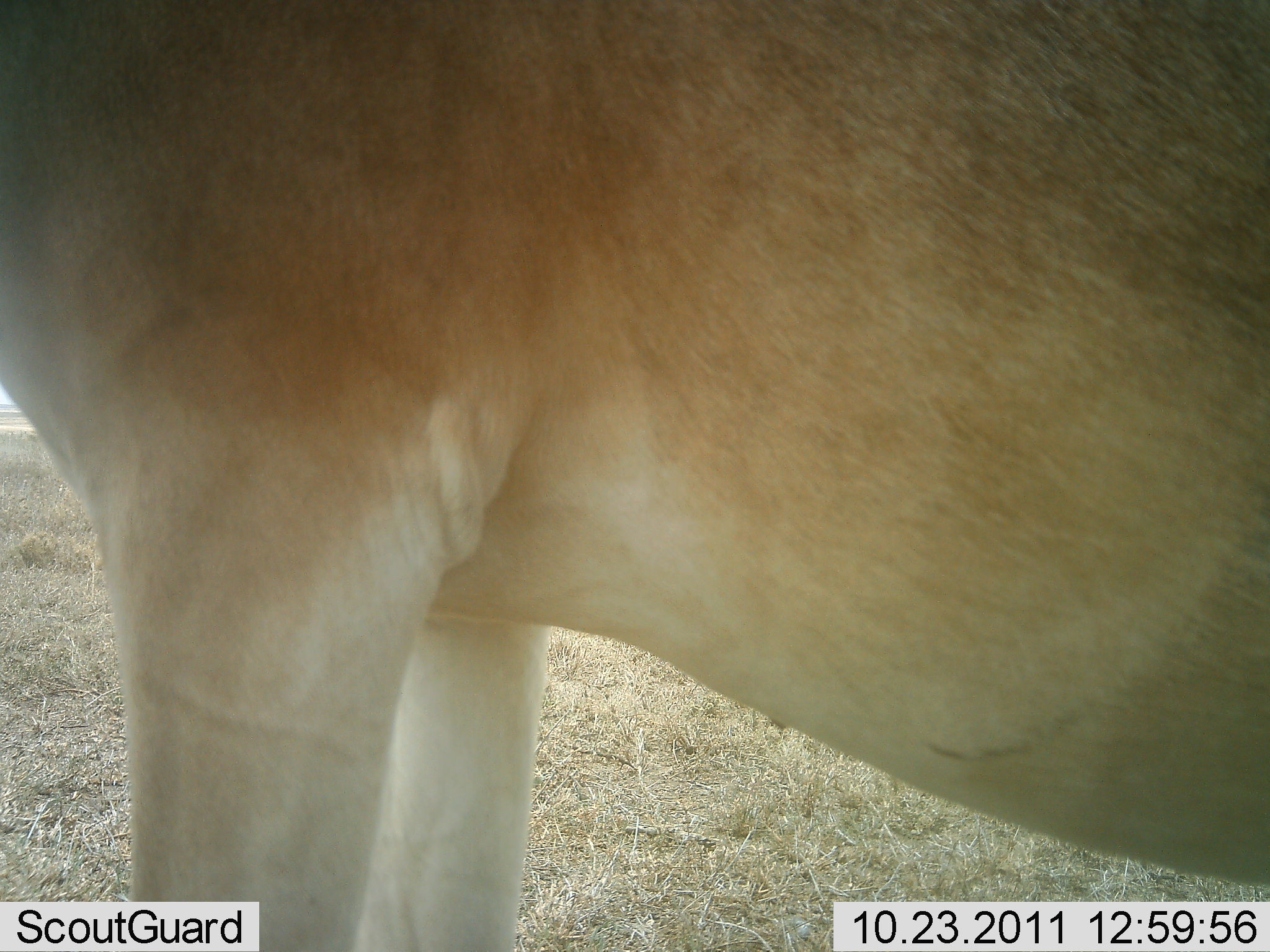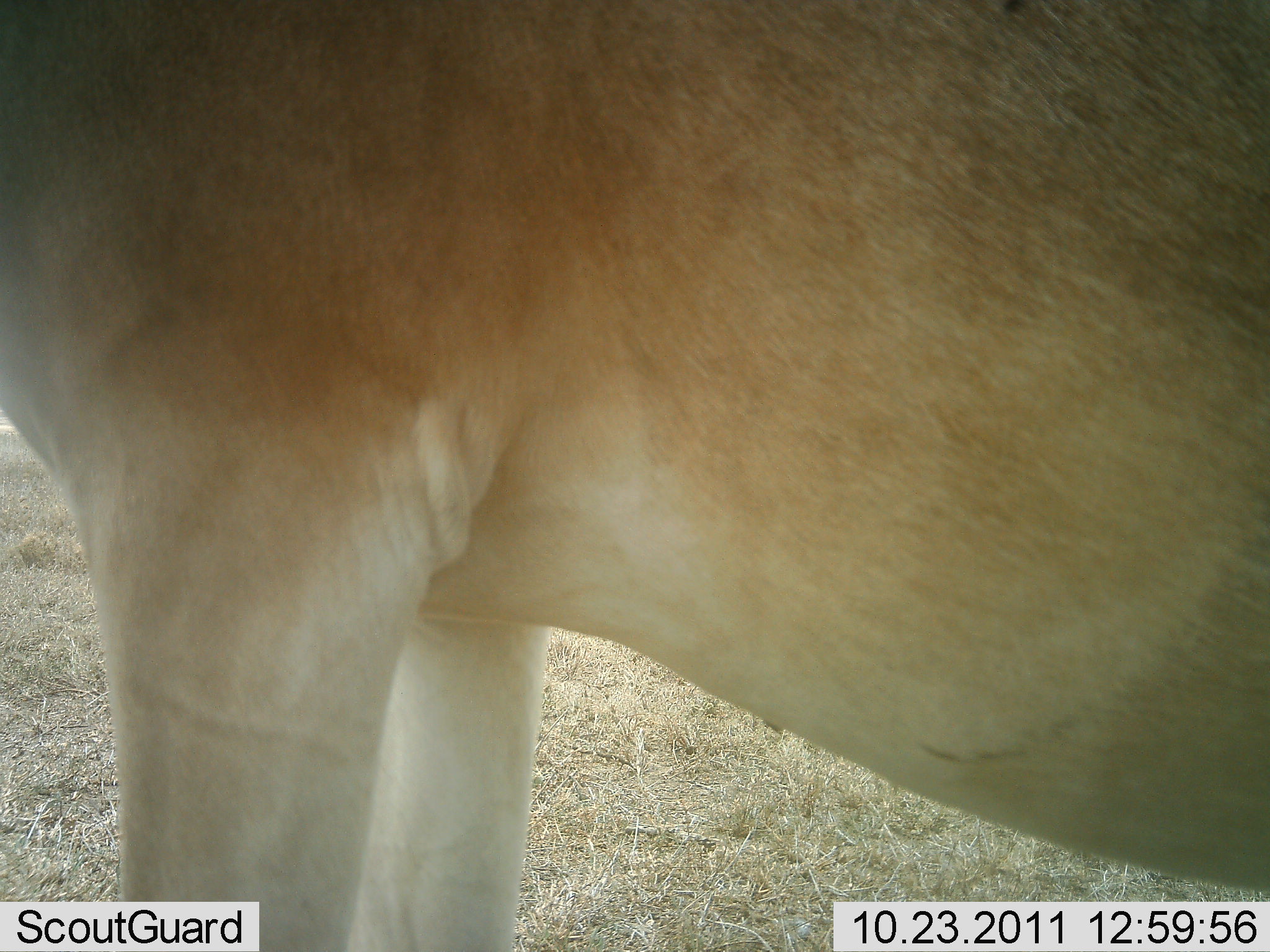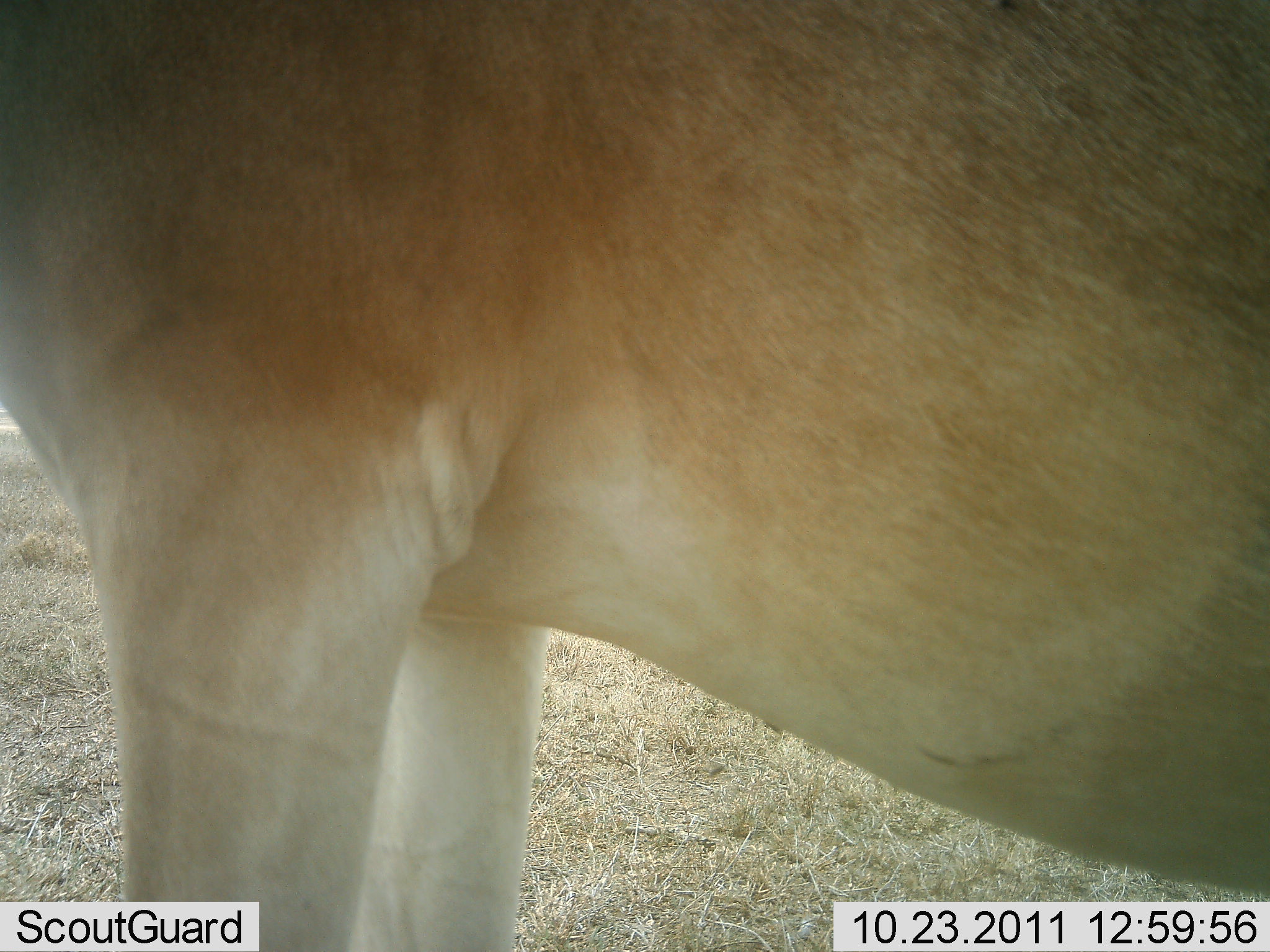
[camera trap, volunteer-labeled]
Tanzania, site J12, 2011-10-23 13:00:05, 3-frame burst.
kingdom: Animalia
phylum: Chordata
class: Mammalia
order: Artiodactyla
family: Bovidae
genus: Alcelaphus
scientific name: Alcelaphus buselaphus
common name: hartebeest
Hartebeest (Alcelaphus buselaphus), count 1. Behavior (volunteer vote fractions): standing 100%, resting 0%, moving 0%, interacting 0%. Young present (vote fraction): 0%. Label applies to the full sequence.